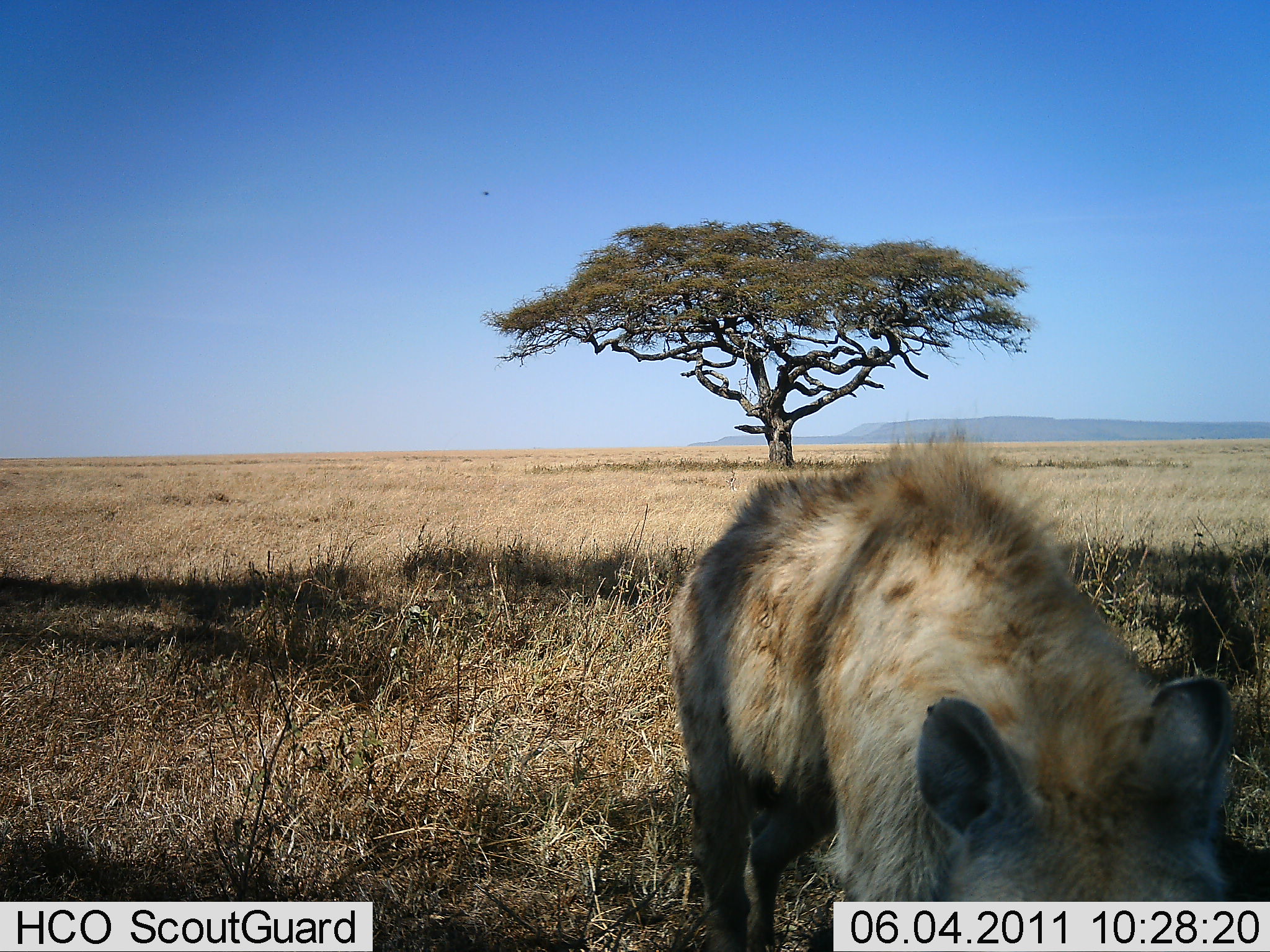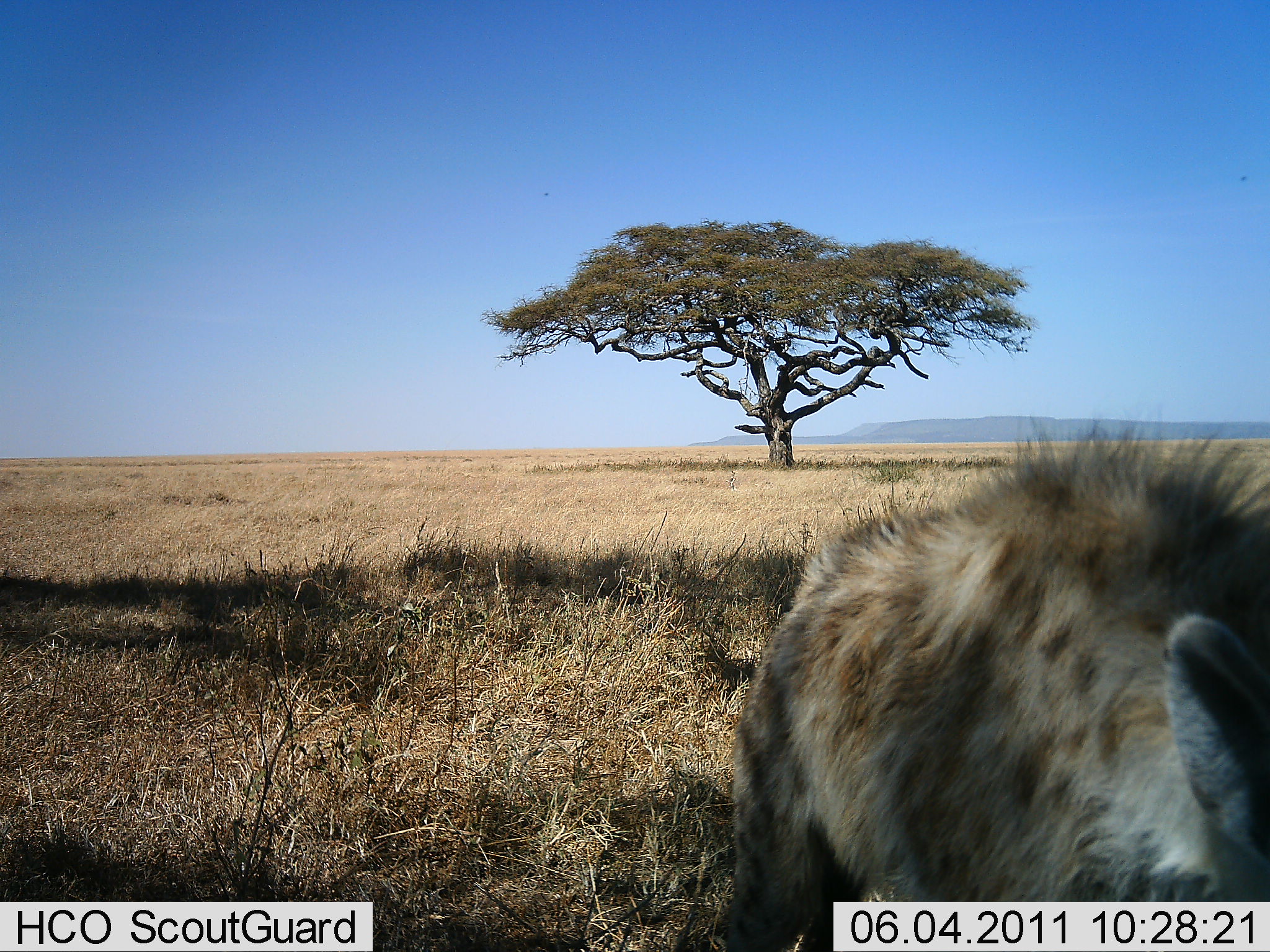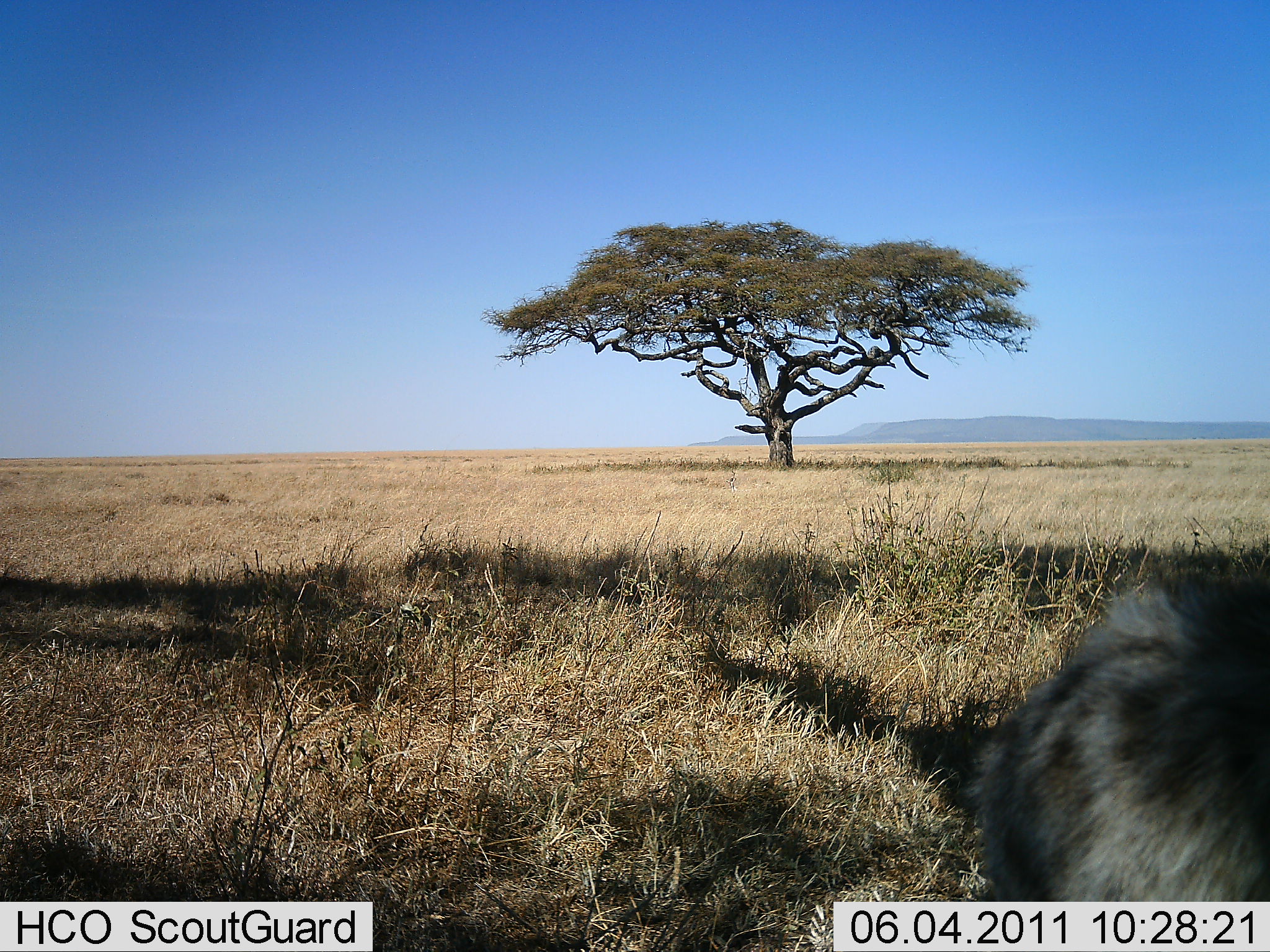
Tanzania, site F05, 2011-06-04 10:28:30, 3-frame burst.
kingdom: Animalia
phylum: Chordata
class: Mammalia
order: Carnivora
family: Hyaenidae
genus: Crocuta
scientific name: Crocuta crocuta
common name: spotted hyena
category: hyenaspotted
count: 1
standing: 30%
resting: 0%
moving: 80%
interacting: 0%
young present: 0%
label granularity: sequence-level